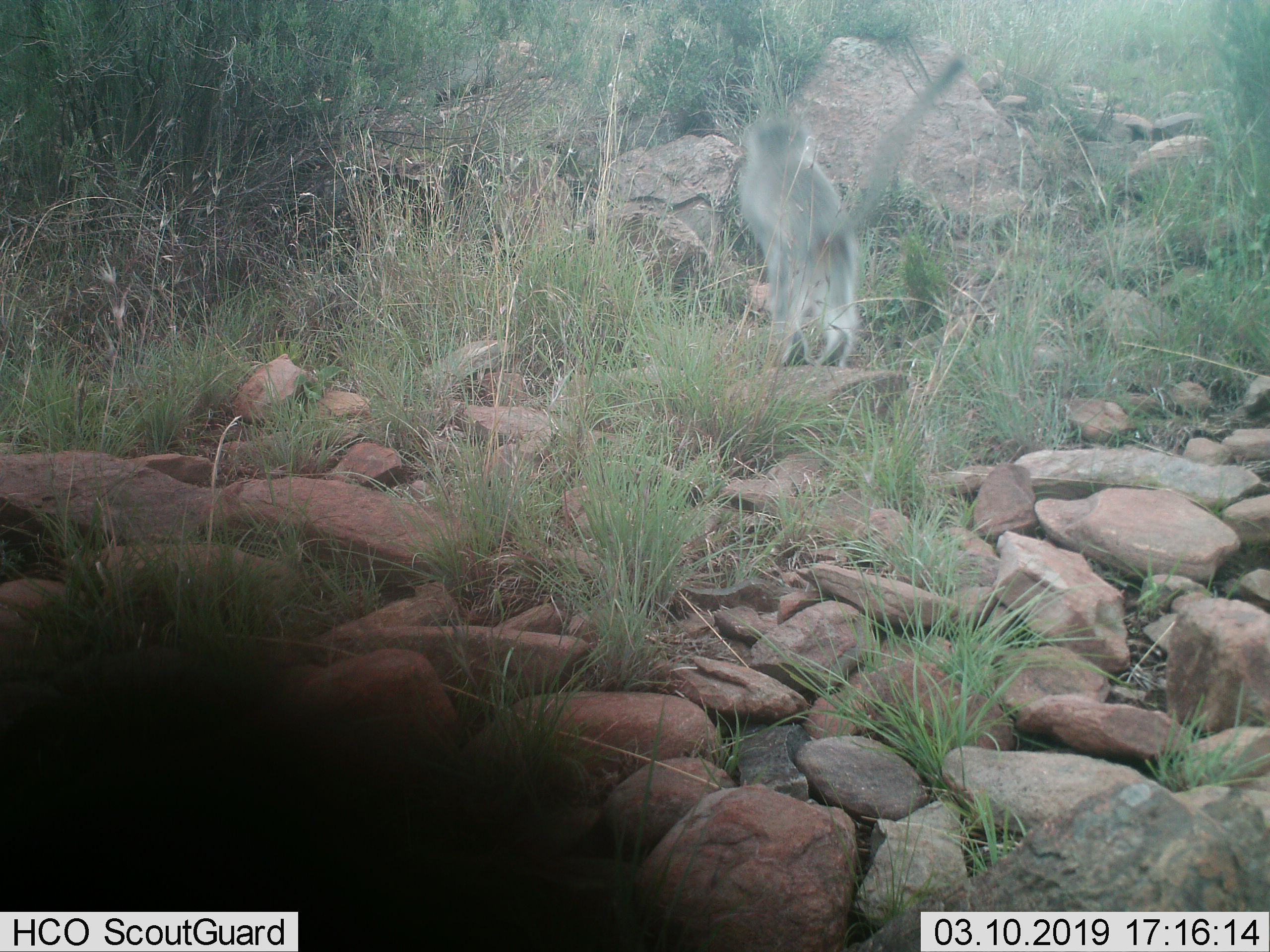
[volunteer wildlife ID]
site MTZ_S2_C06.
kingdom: Animalia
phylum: Chordata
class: Mammalia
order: Primates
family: Cercopithecidae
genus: Chlorocebus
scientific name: Chlorocebus pygerythrus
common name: vervet monkey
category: monkeyvervet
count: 1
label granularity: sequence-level